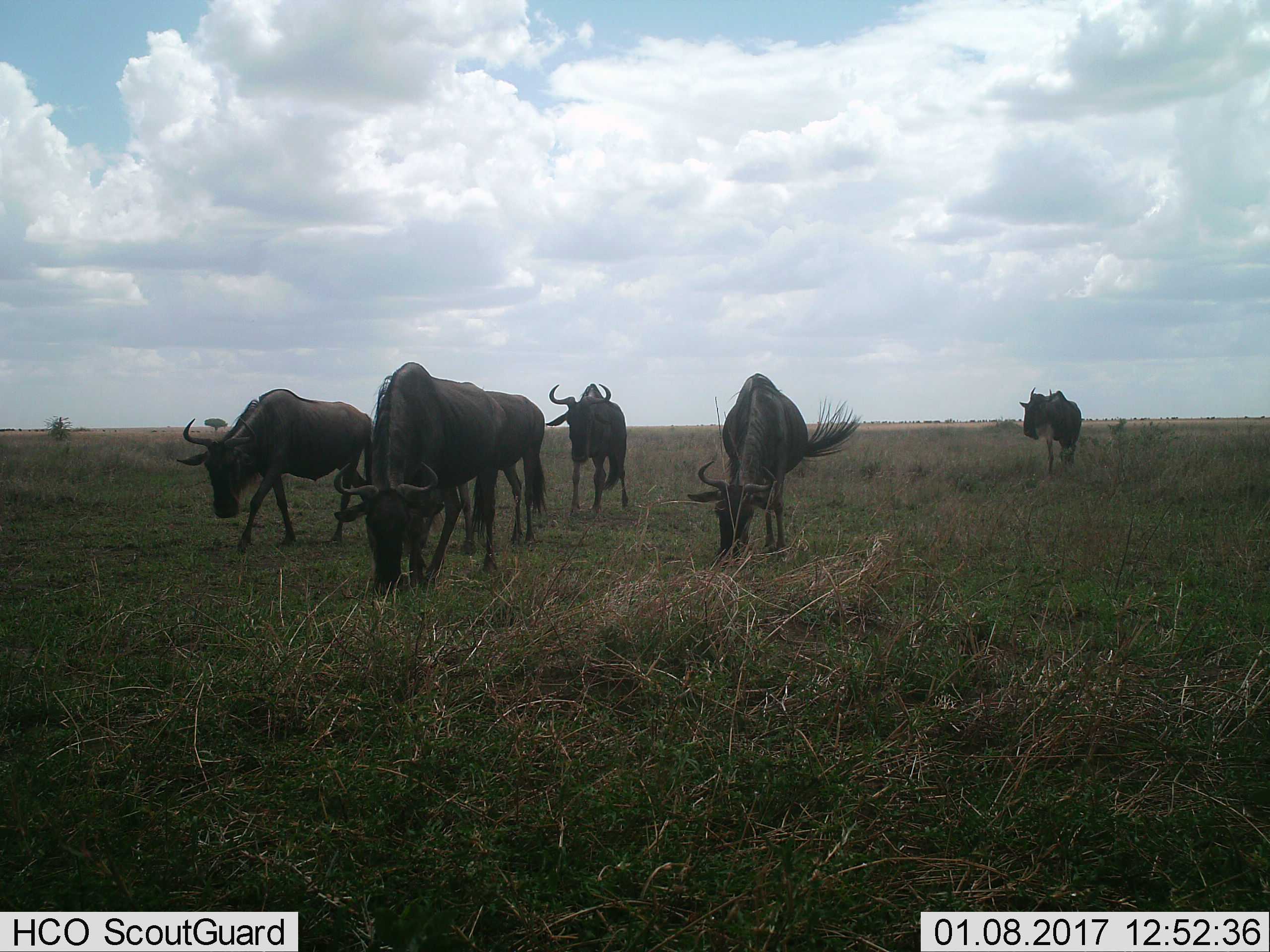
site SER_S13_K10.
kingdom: Animalia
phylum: Chordata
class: Mammalia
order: Artiodactyla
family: Bovidae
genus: Connochaetes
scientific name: Connochaetes taurinus taurinus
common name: blue wildebeest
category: wildebeestblue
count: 6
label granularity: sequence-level